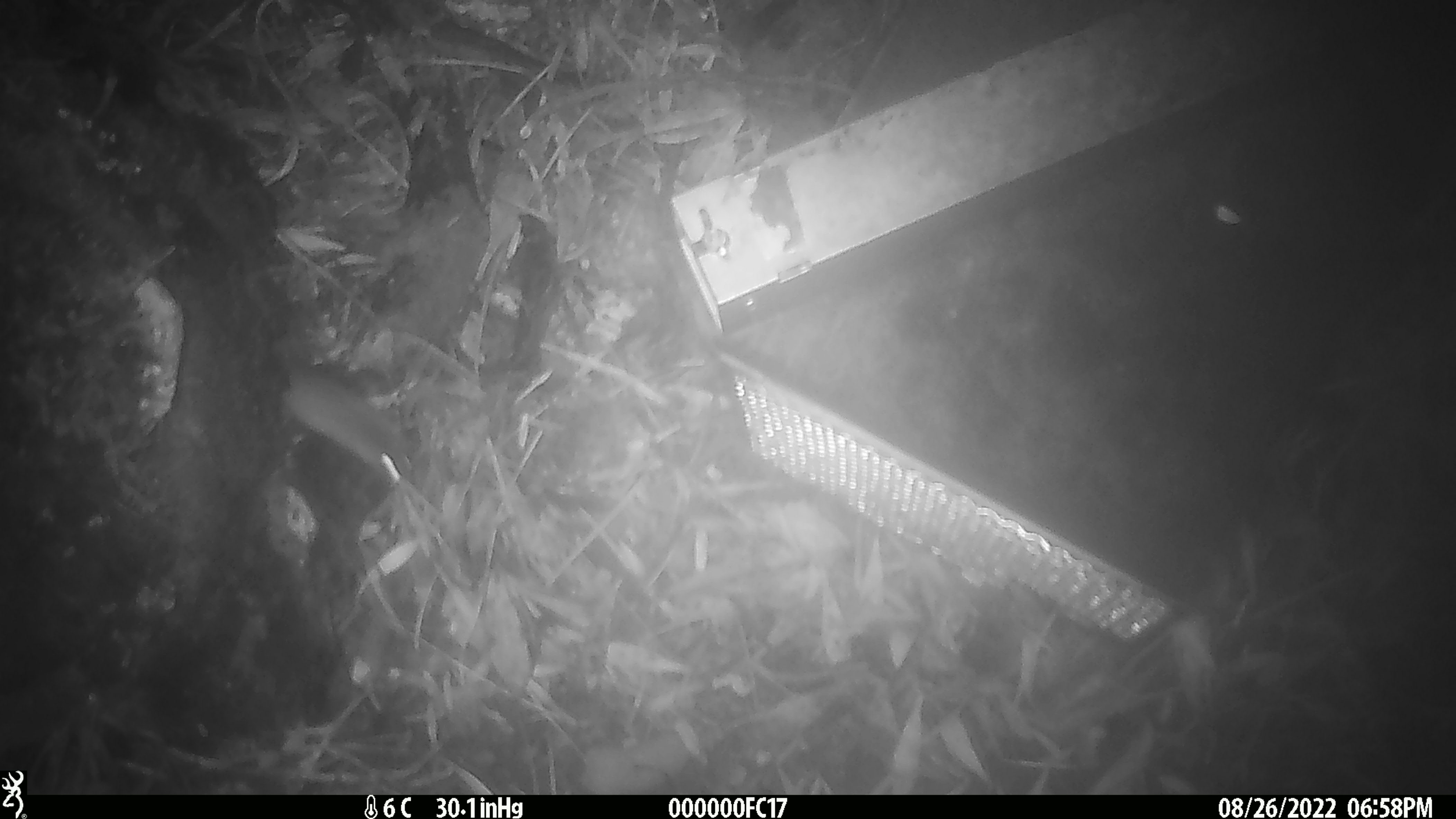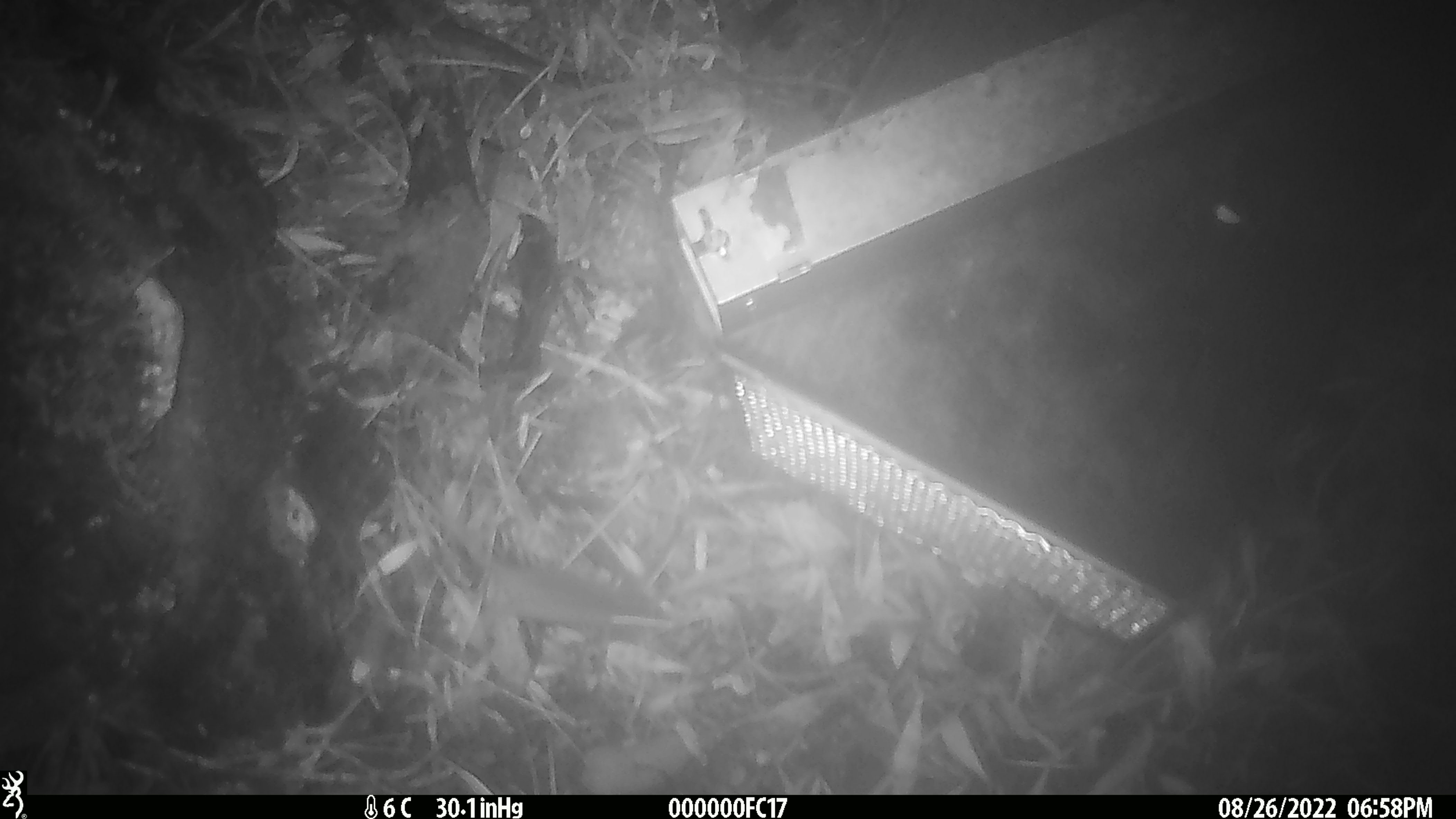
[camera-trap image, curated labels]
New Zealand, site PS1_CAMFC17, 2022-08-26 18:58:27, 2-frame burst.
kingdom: Animalia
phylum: Chordata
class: Mammalia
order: Rodentia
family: Muridae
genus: Mus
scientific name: Mus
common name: mouse